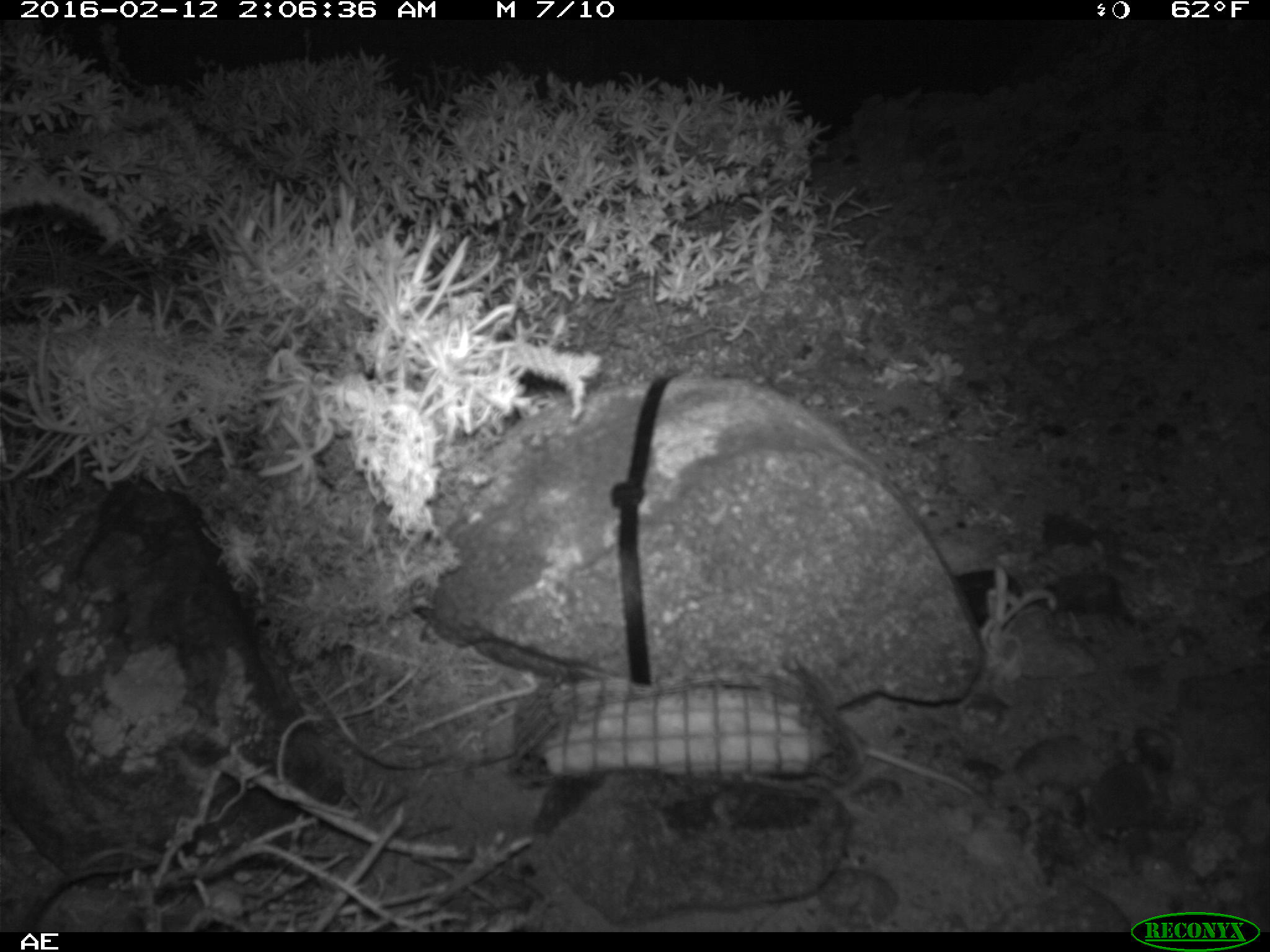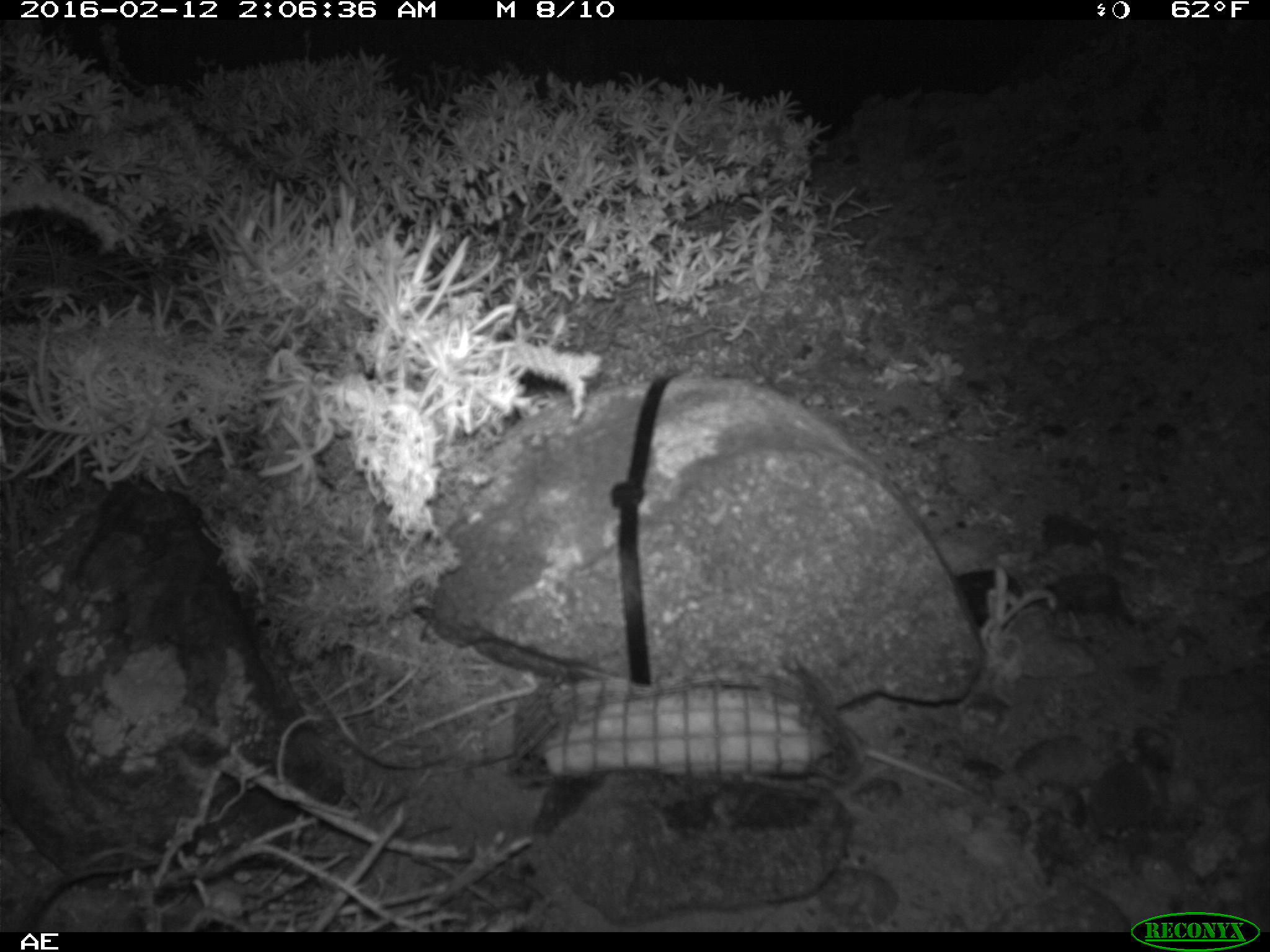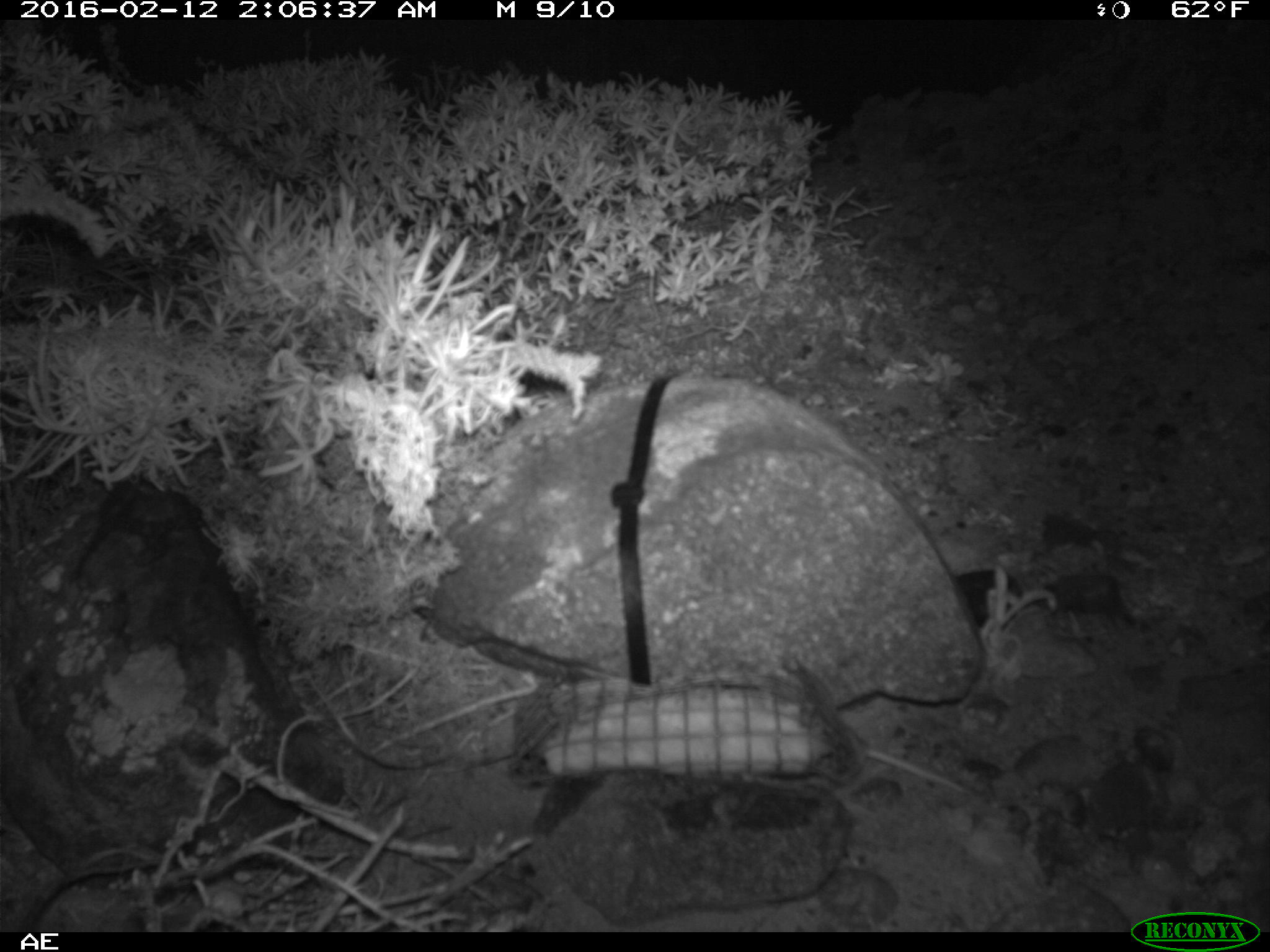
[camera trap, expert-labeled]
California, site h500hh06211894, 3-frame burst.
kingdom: Animalia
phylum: Chordata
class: Mammalia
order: Rodentia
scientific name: Rodentia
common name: rodent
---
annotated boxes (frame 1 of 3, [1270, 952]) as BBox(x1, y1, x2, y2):
rodent: BBox(804, 719, 977, 798)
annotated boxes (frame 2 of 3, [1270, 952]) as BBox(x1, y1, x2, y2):
rodent: BBox(845, 726, 974, 795)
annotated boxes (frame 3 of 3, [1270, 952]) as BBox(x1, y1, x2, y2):
rodent: BBox(837, 718, 989, 805)